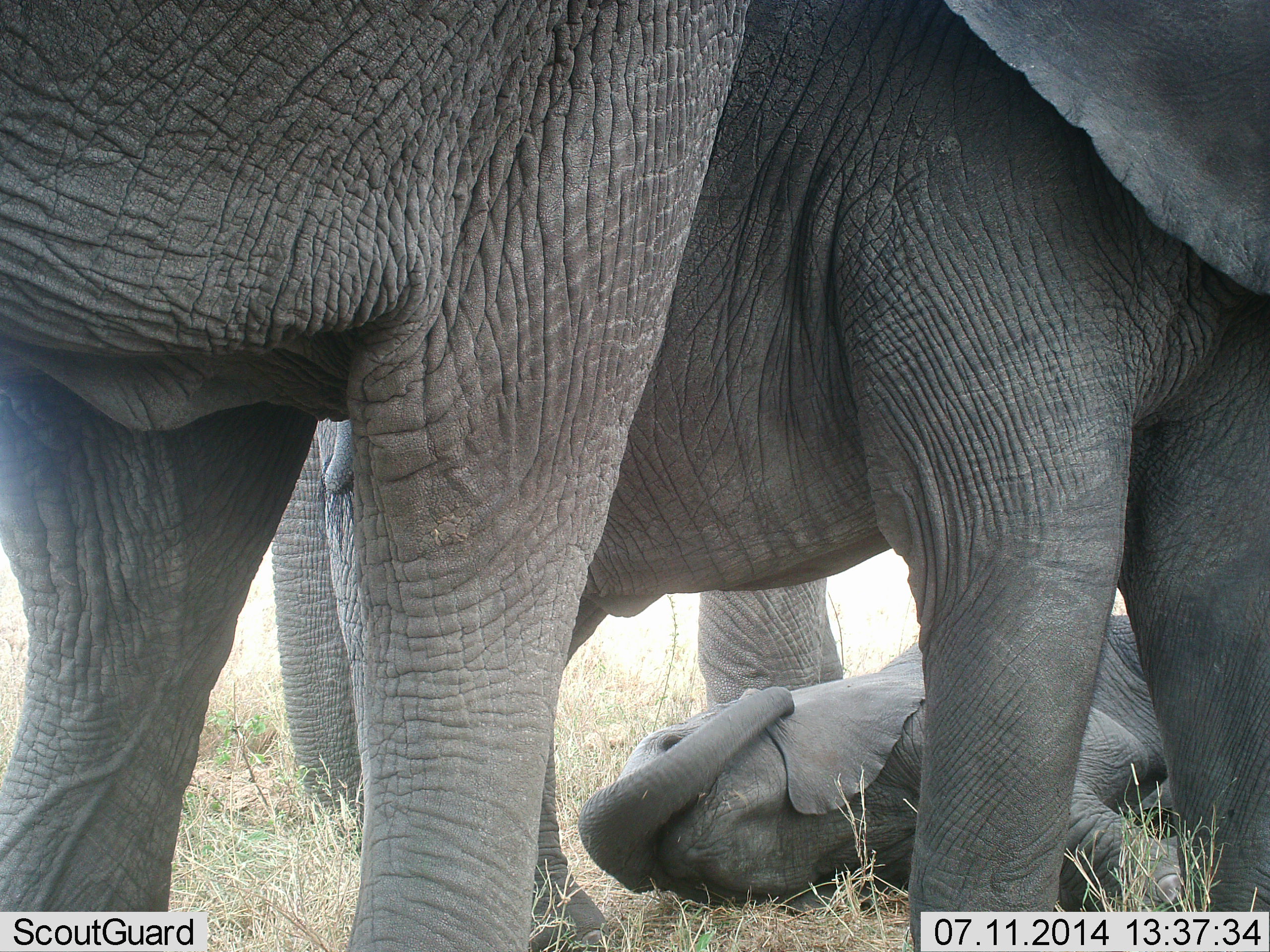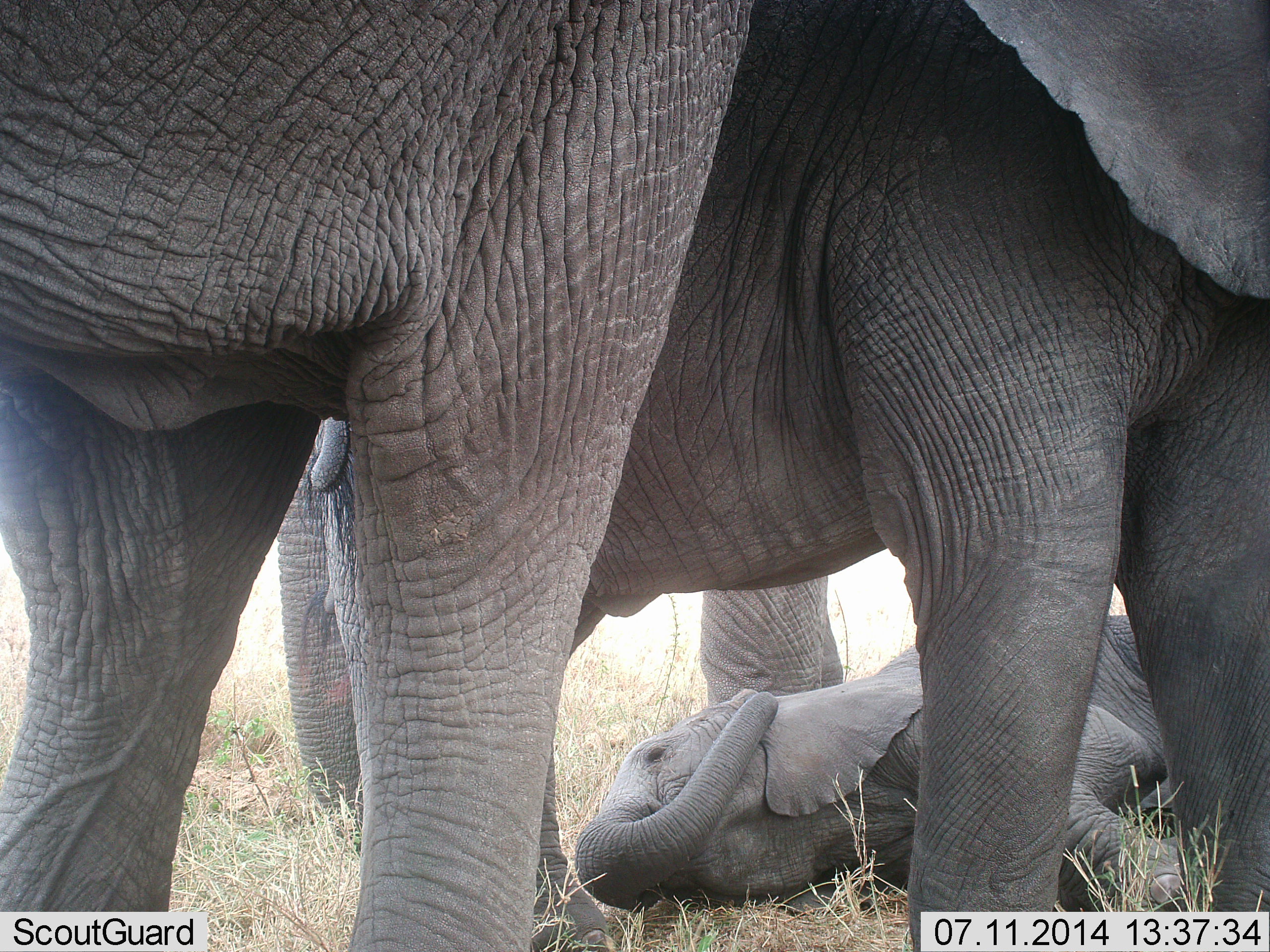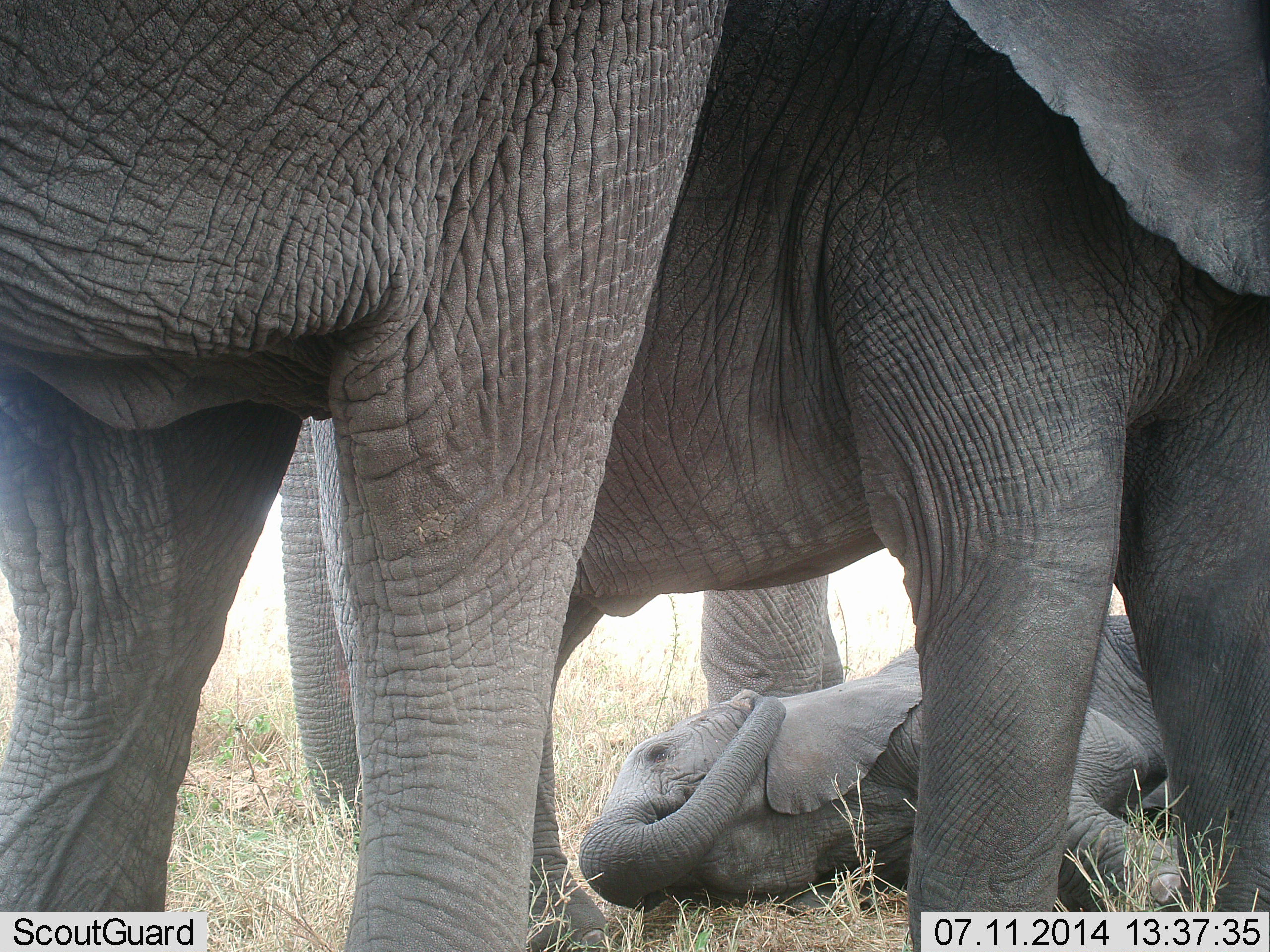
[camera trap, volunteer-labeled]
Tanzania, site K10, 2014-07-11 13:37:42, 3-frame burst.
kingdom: Animalia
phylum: Chordata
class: Mammalia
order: Proboscidea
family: Elephantidae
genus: Loxodonta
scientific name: Loxodonta africana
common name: african bush elephant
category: elephant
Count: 4.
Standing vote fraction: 80%.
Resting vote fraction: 90%.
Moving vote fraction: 0%.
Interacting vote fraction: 30%.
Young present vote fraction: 70%.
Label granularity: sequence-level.